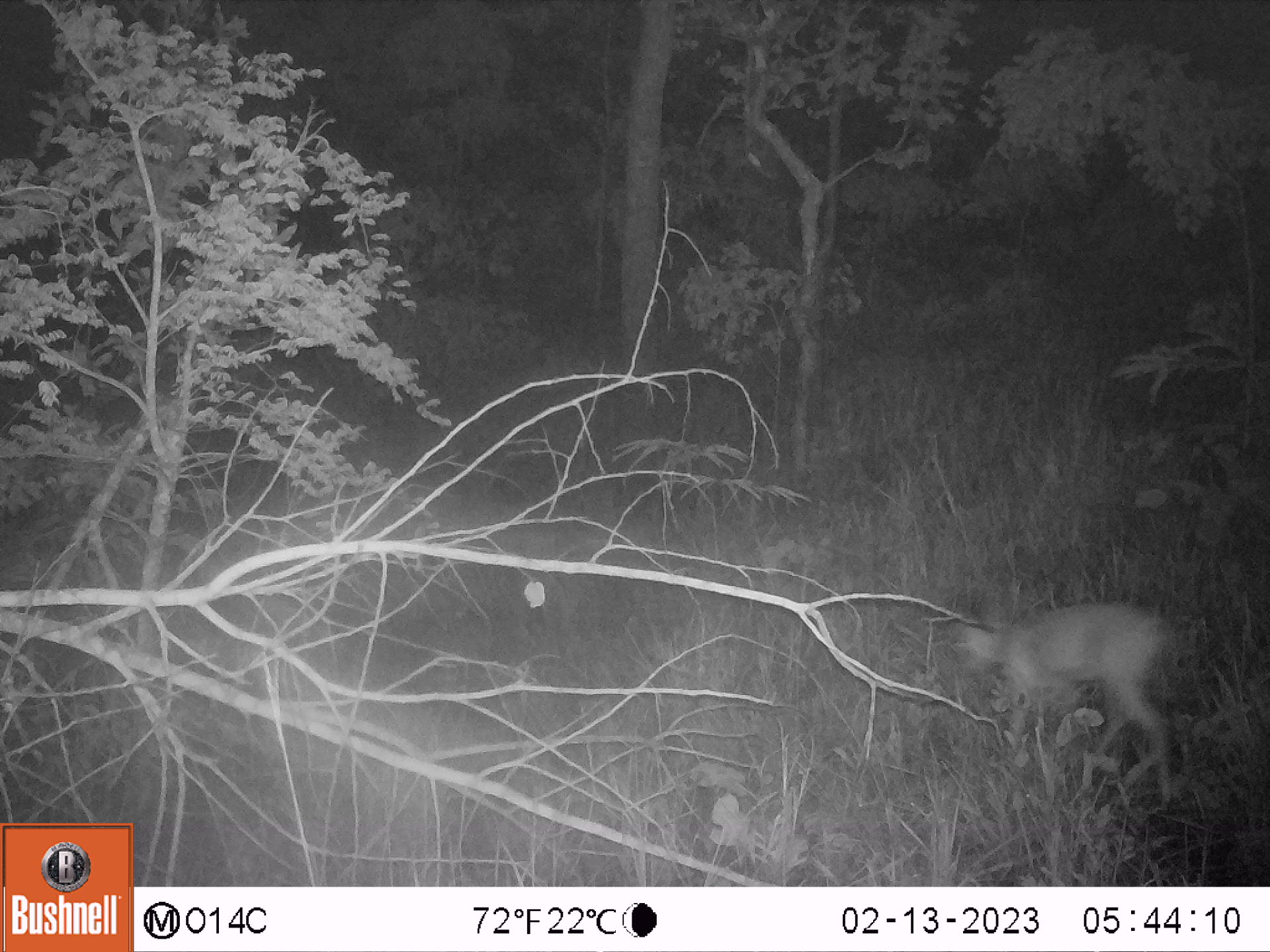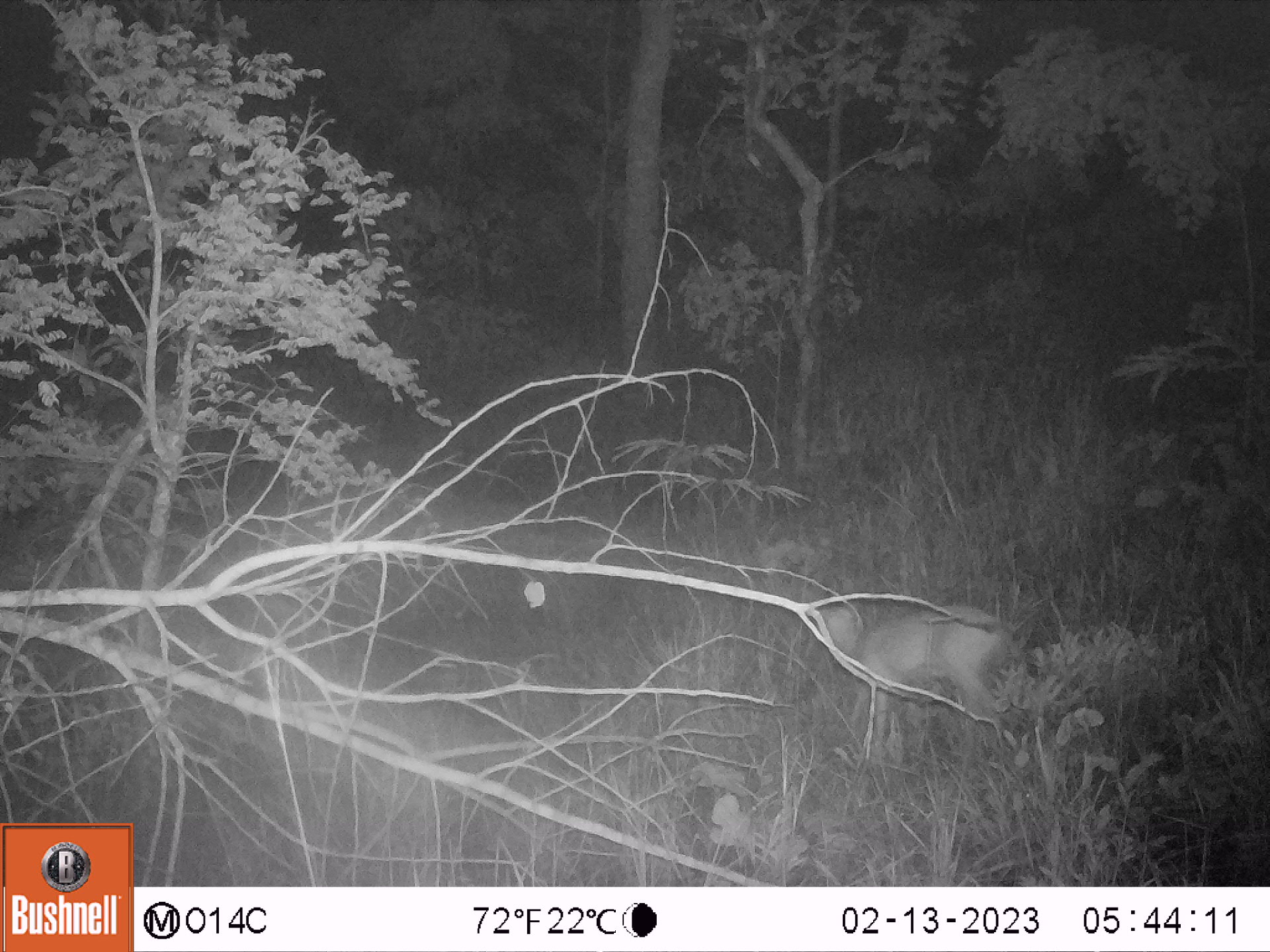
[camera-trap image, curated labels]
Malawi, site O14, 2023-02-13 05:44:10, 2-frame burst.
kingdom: Animalia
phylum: Chordata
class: Mammalia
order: Artiodactyla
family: Bovidae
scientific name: Antilopinae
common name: small antelope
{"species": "small antelope (Antilopinae)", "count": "1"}